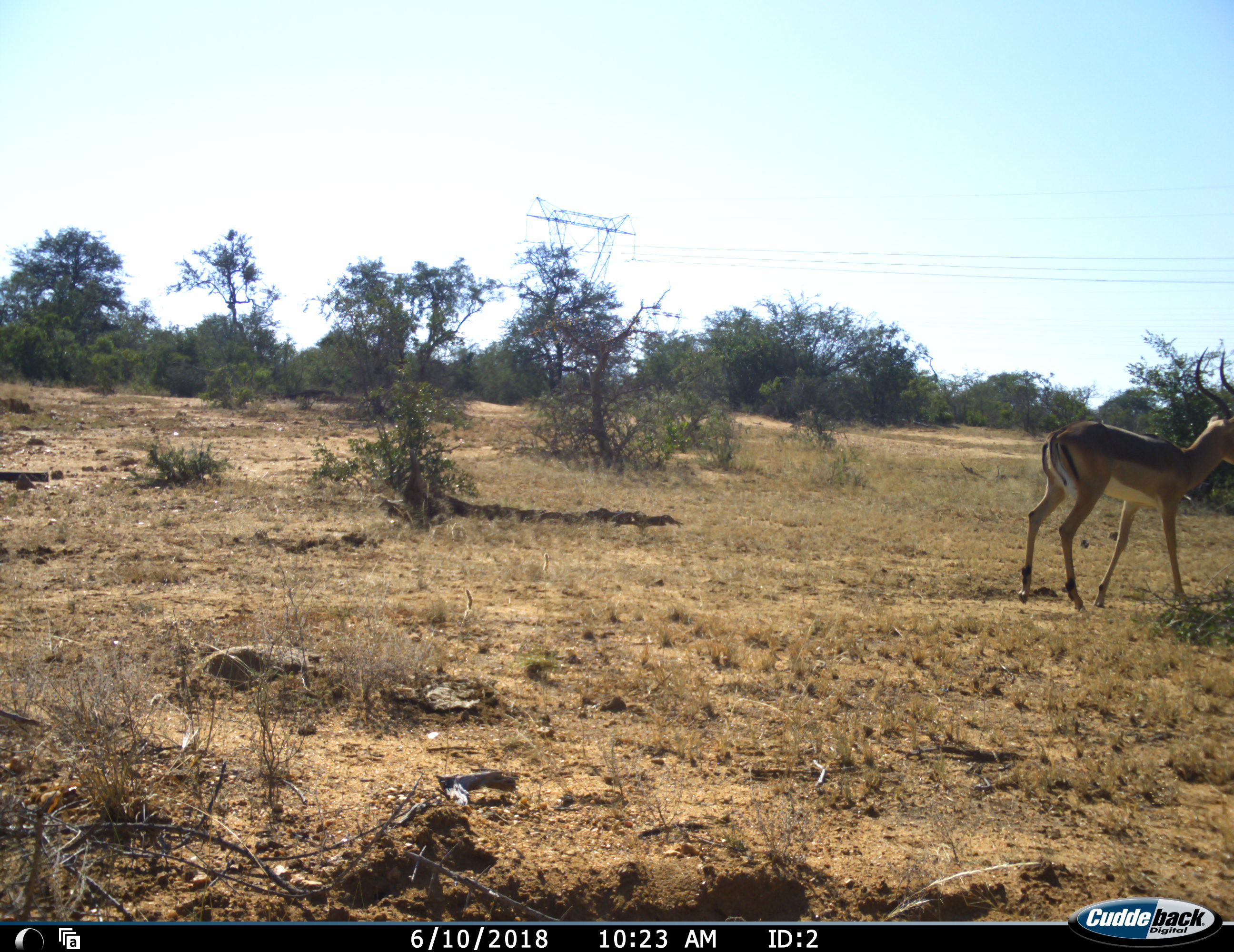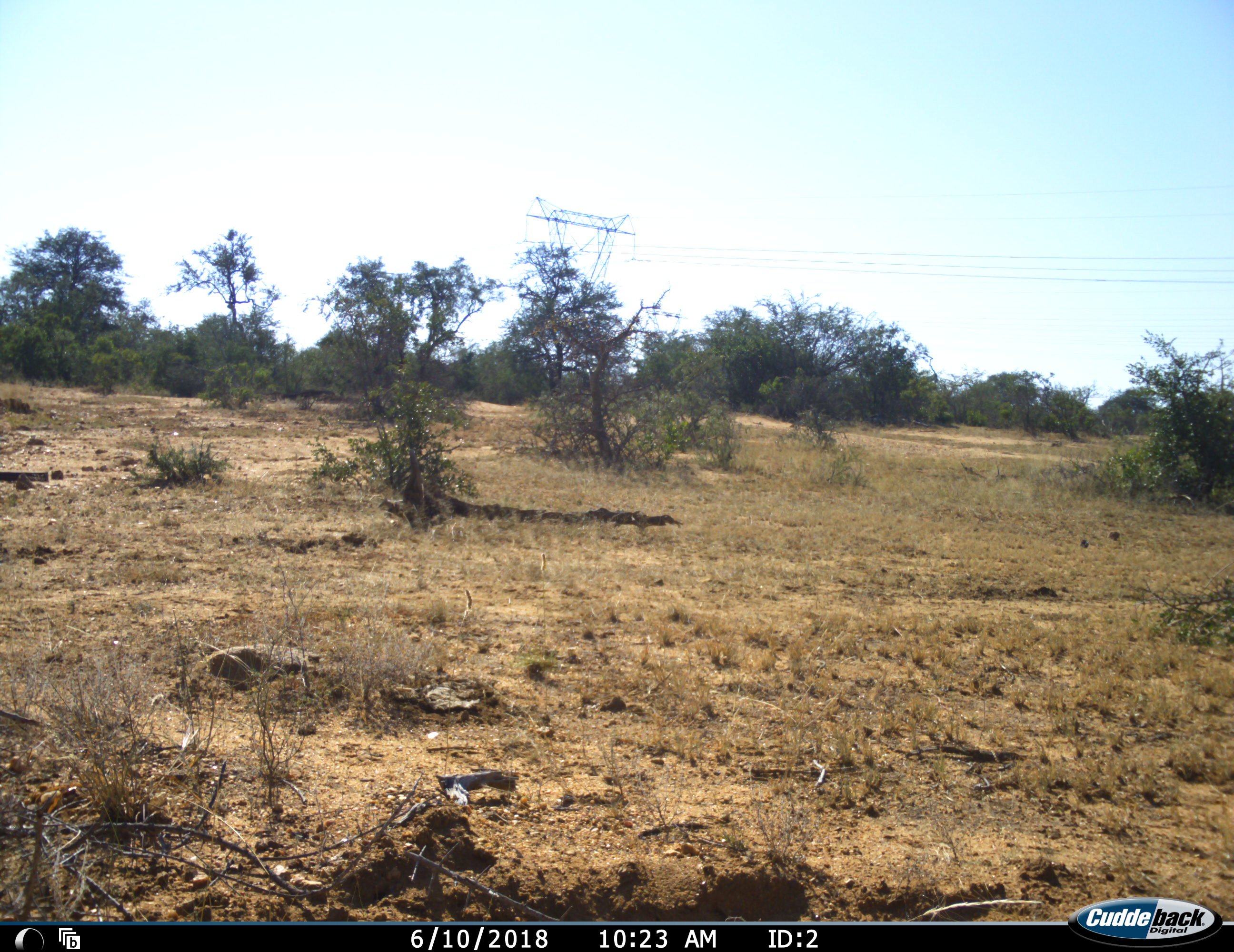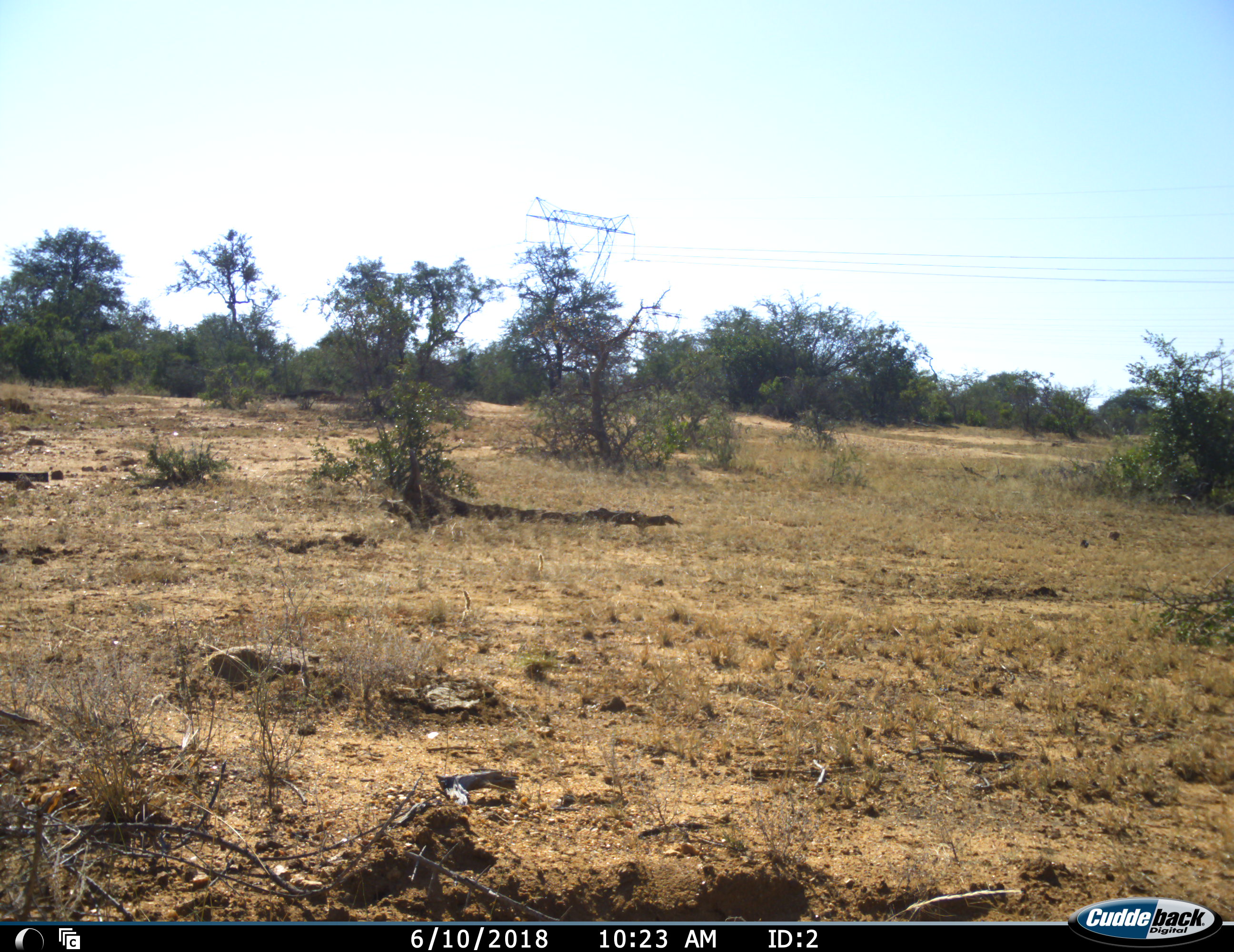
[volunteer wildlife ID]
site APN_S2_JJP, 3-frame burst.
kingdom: Animalia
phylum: Chordata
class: Mammalia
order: Artiodactyla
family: Bovidae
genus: Aepyceros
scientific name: Aepyceros melampus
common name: impala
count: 1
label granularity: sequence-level